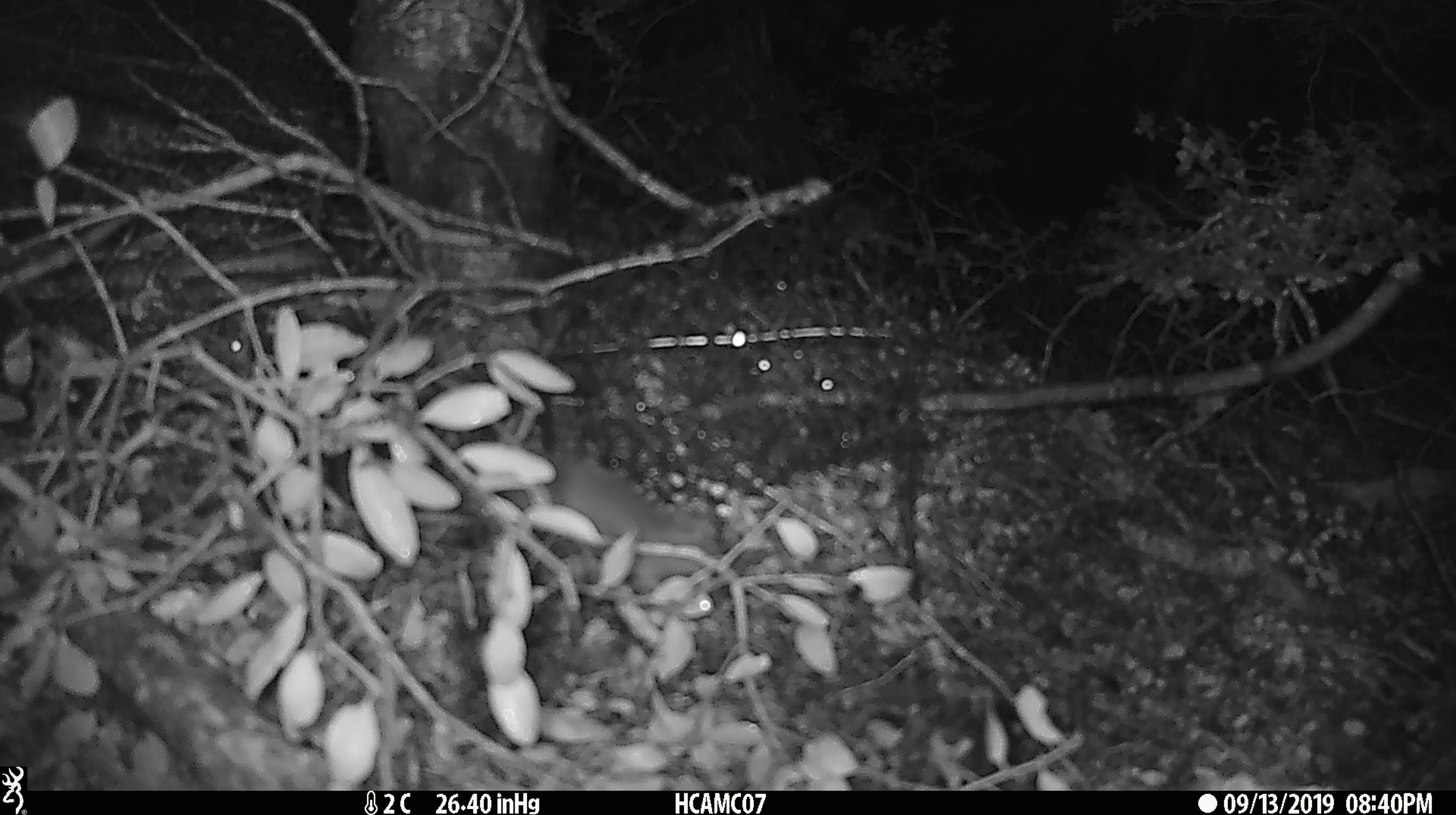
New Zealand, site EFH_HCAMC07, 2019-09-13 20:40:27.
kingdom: Animalia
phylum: Chordata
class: Mammalia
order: Rodentia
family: Muridae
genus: Mus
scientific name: Mus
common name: mouse